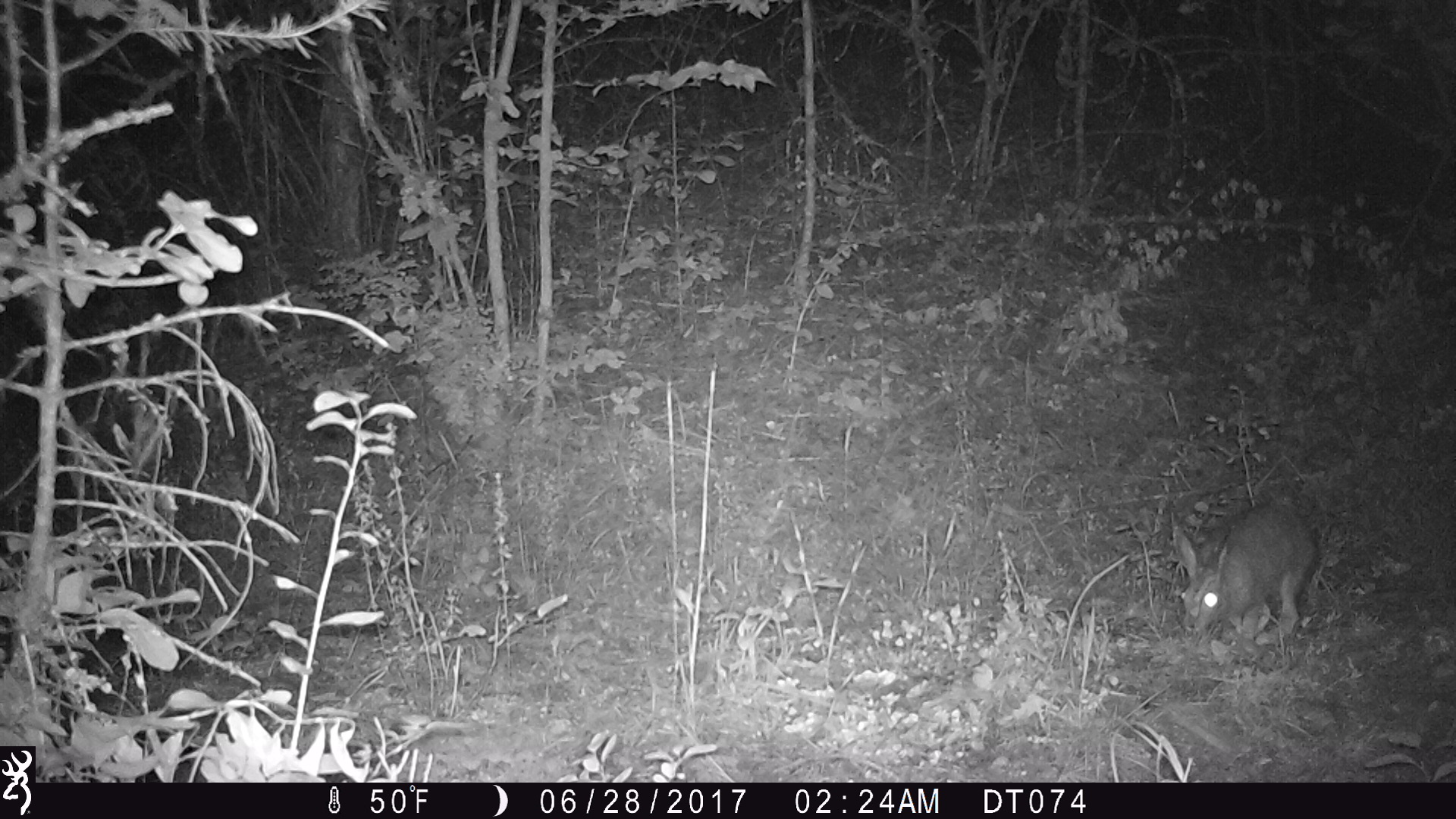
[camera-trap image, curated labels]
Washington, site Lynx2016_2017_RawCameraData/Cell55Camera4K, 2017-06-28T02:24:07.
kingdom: Animalia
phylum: Chordata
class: Mammalia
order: Lagomorpha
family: Leporidae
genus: Lepus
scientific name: Lepus americanus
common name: snowshoe hare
Lepus americanus (snowshoe hare). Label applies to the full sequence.